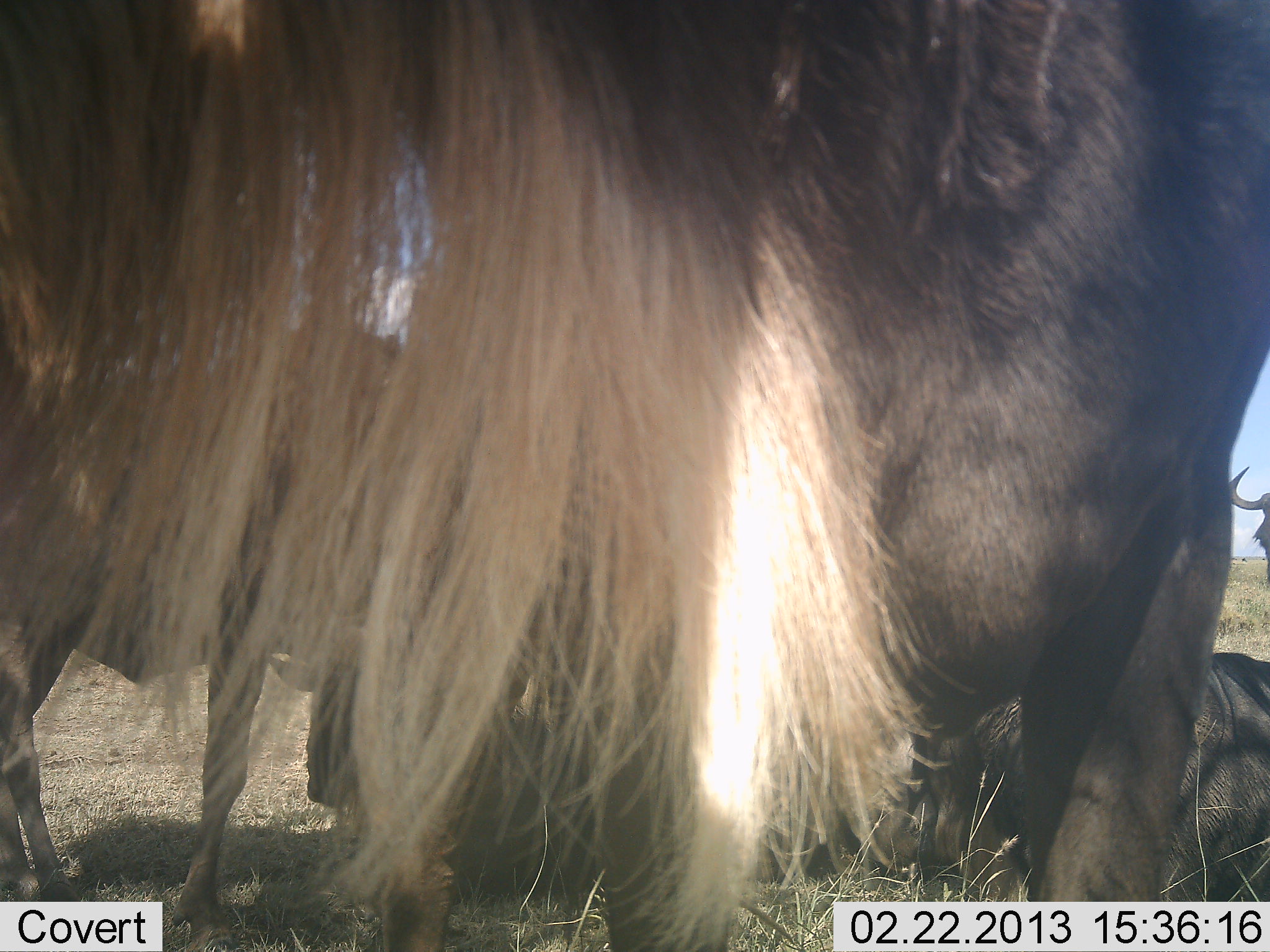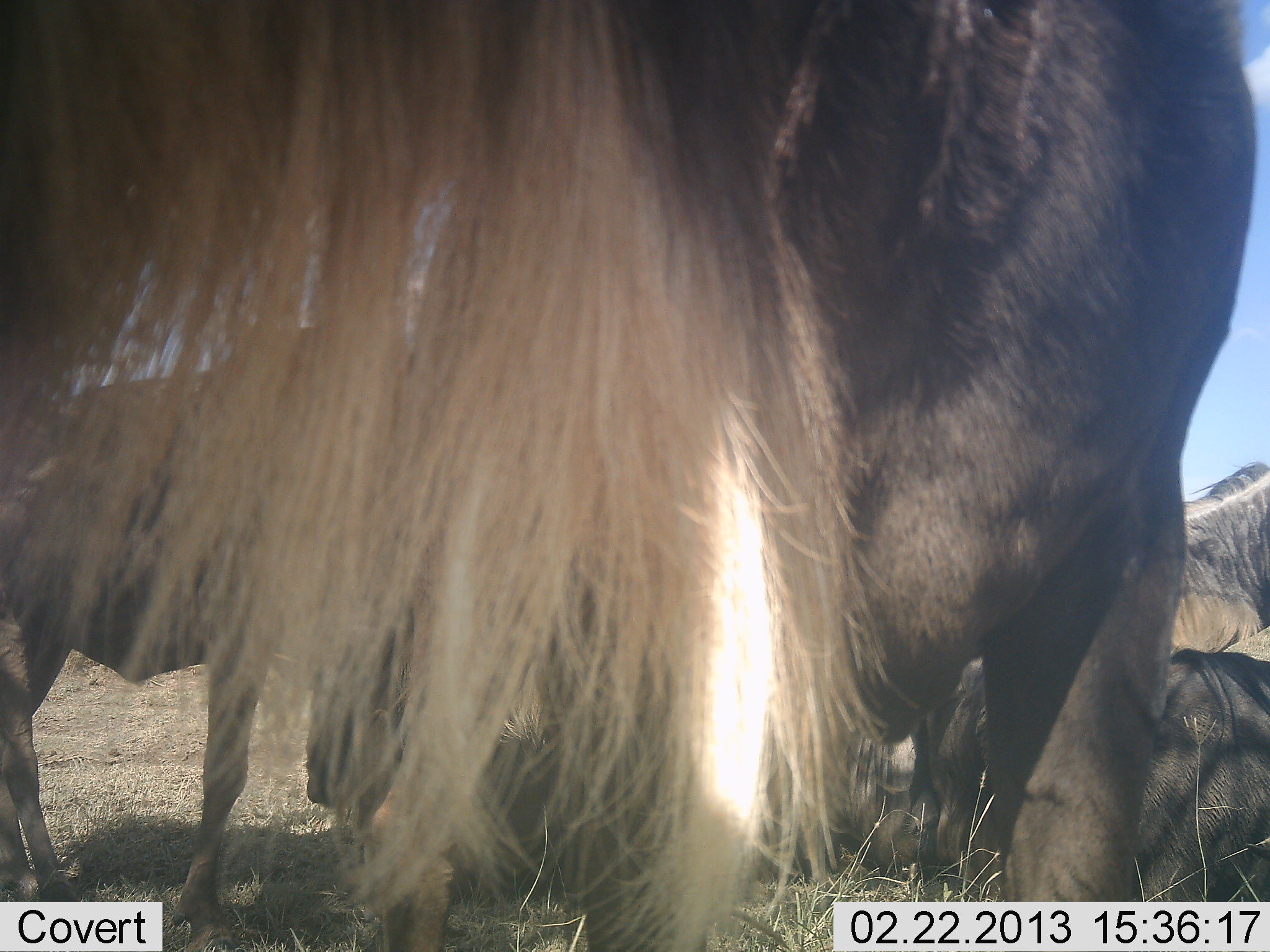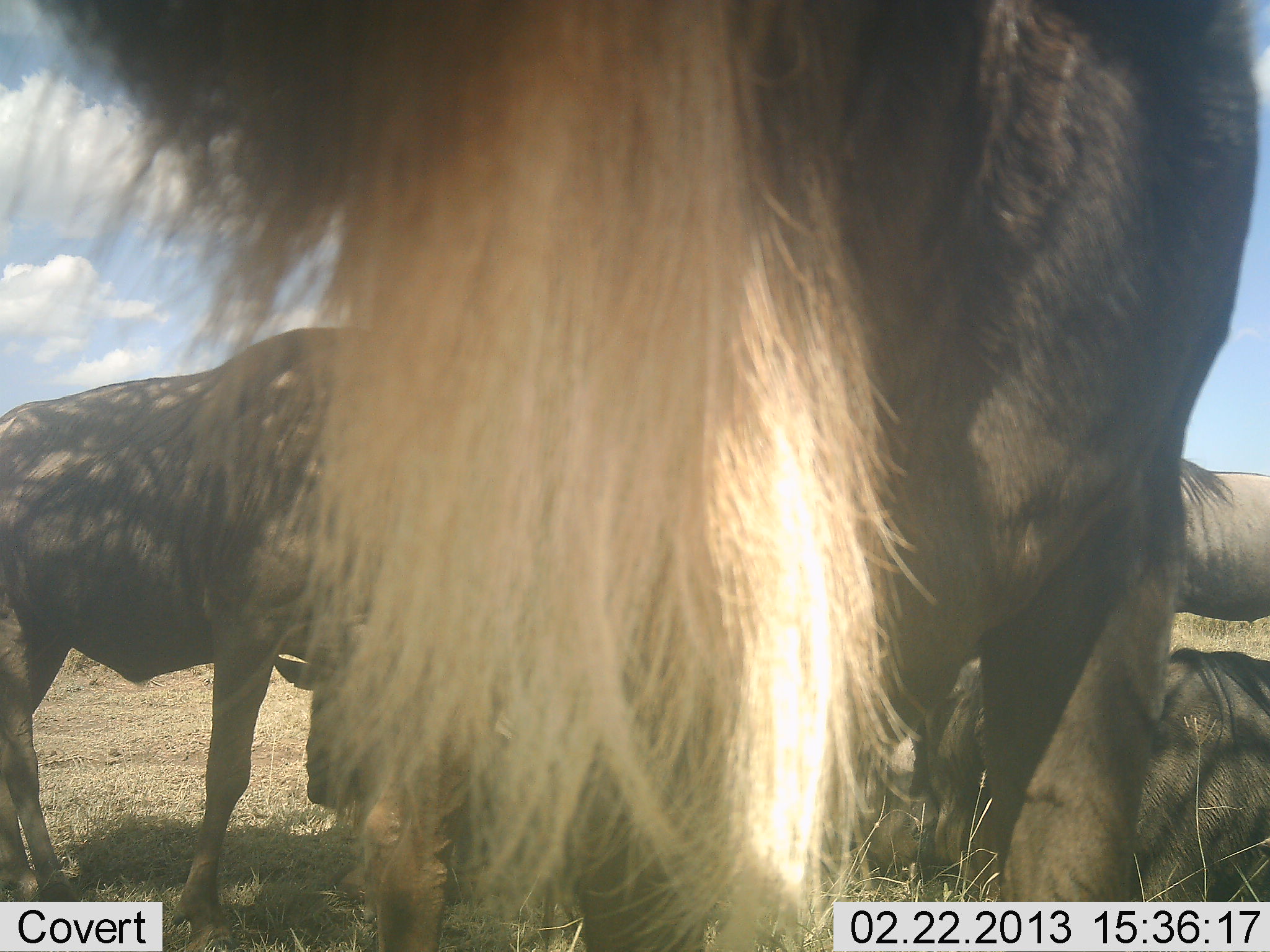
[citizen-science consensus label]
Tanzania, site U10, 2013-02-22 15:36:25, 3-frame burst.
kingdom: Animalia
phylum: Chordata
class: Mammalia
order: Artiodactyla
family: Bovidae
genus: Connochaetes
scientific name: Connochaetes taurinus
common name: blue wildebeest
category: wildebeest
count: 4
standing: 68%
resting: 88%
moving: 20%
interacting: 8%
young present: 0%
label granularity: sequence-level